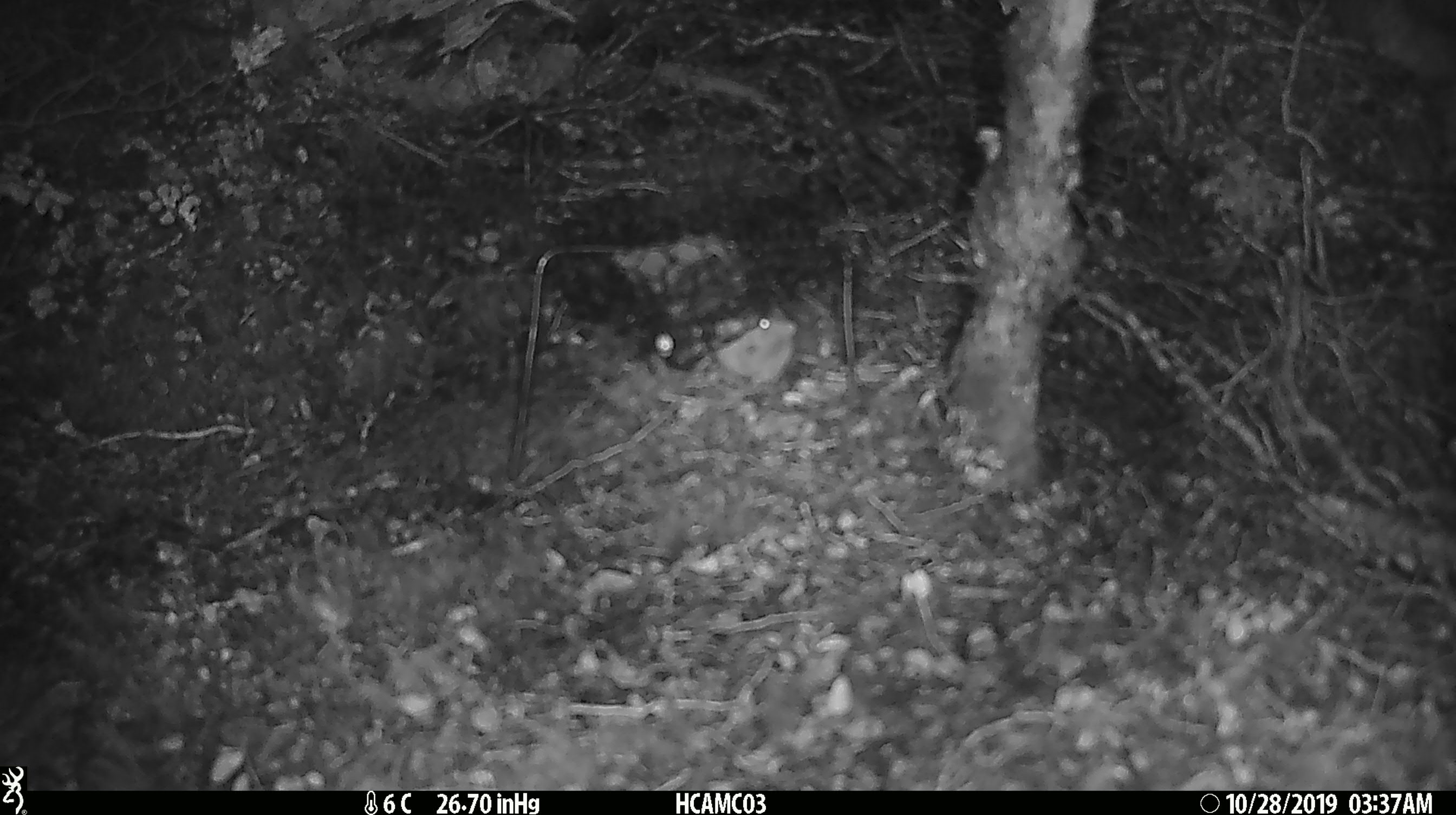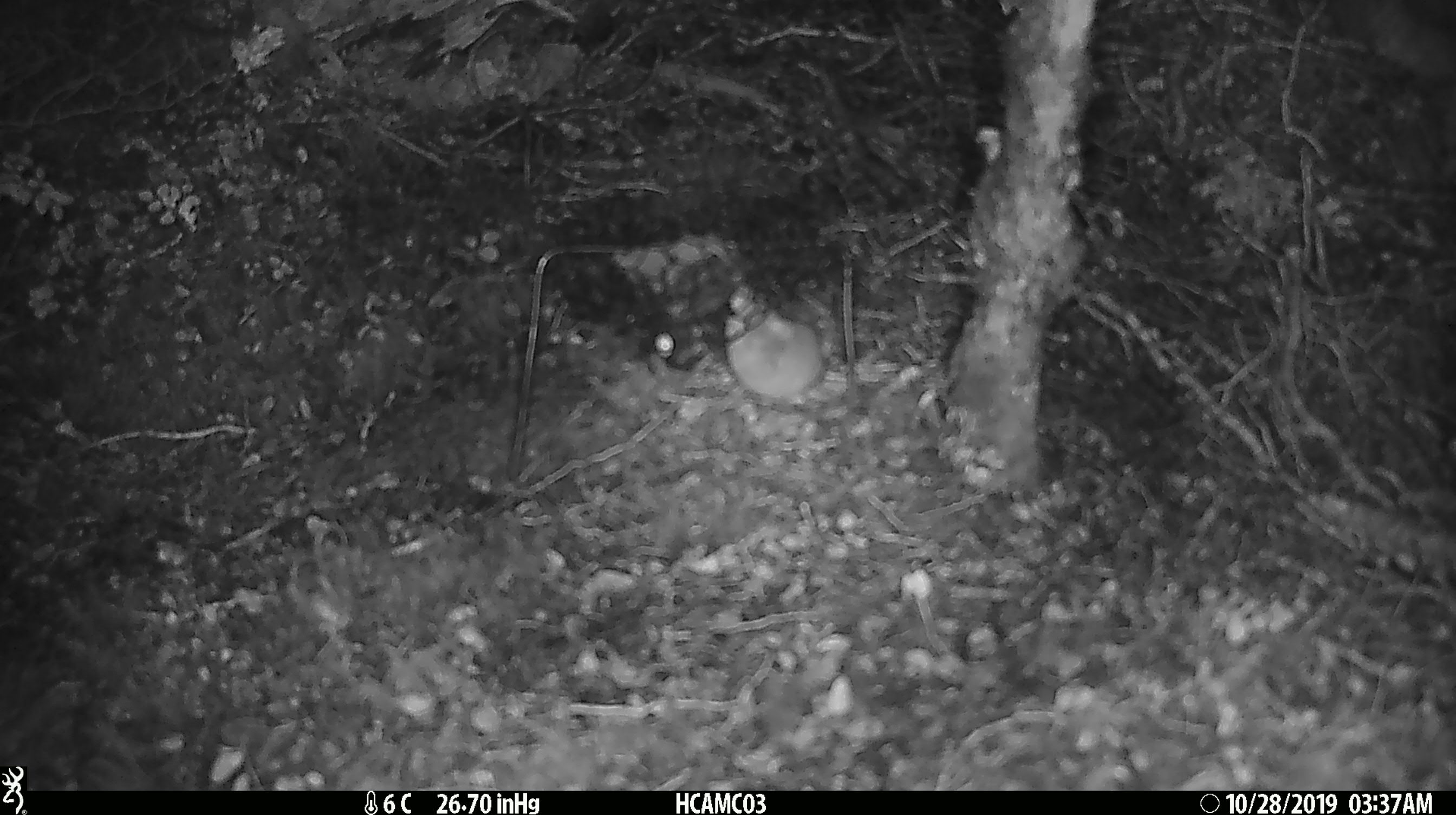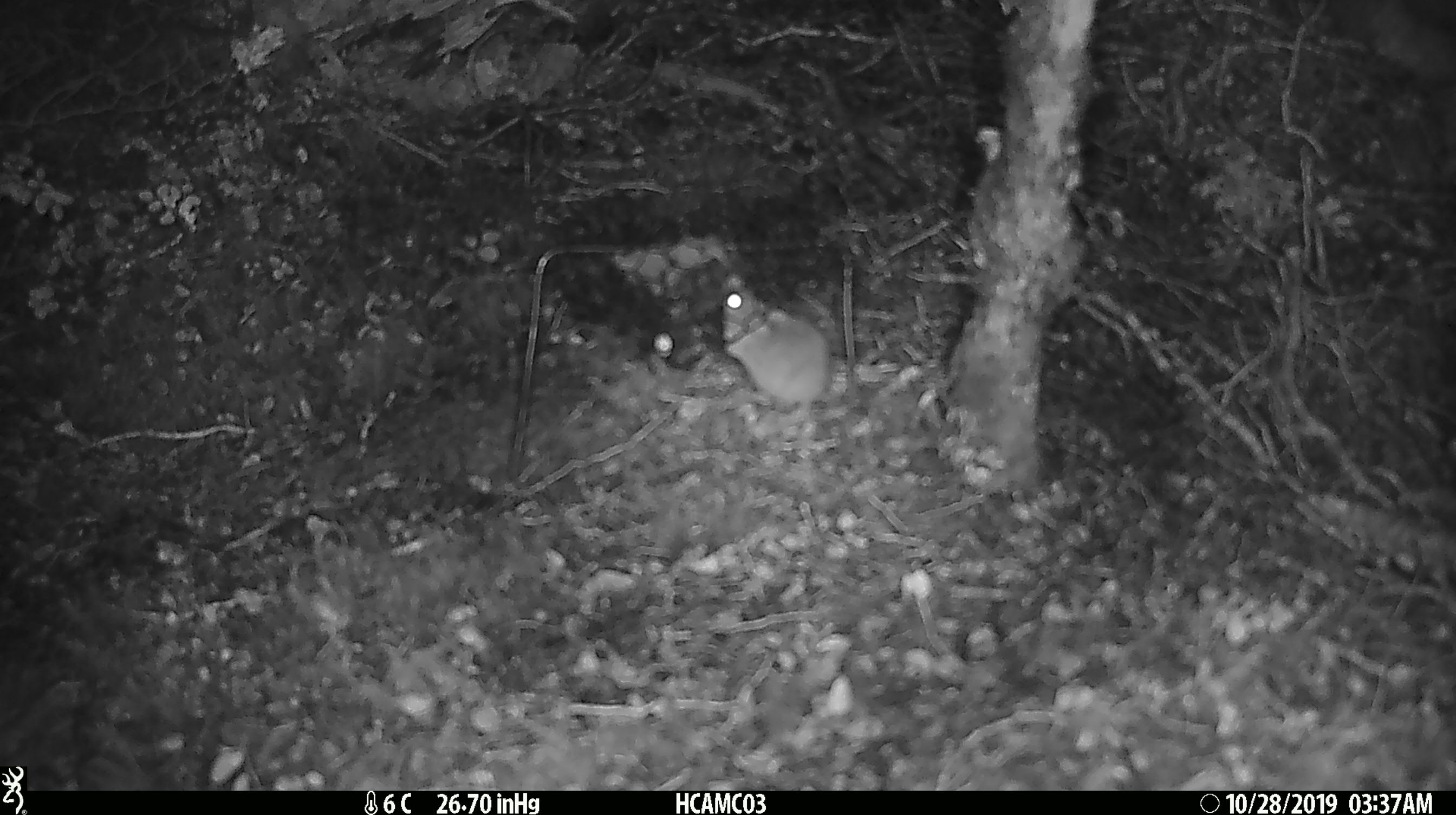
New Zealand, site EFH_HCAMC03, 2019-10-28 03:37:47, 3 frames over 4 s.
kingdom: Animalia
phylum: Chordata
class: Mammalia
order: Rodentia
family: Muridae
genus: Mus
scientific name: Mus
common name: mouse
Mouse (Mus).